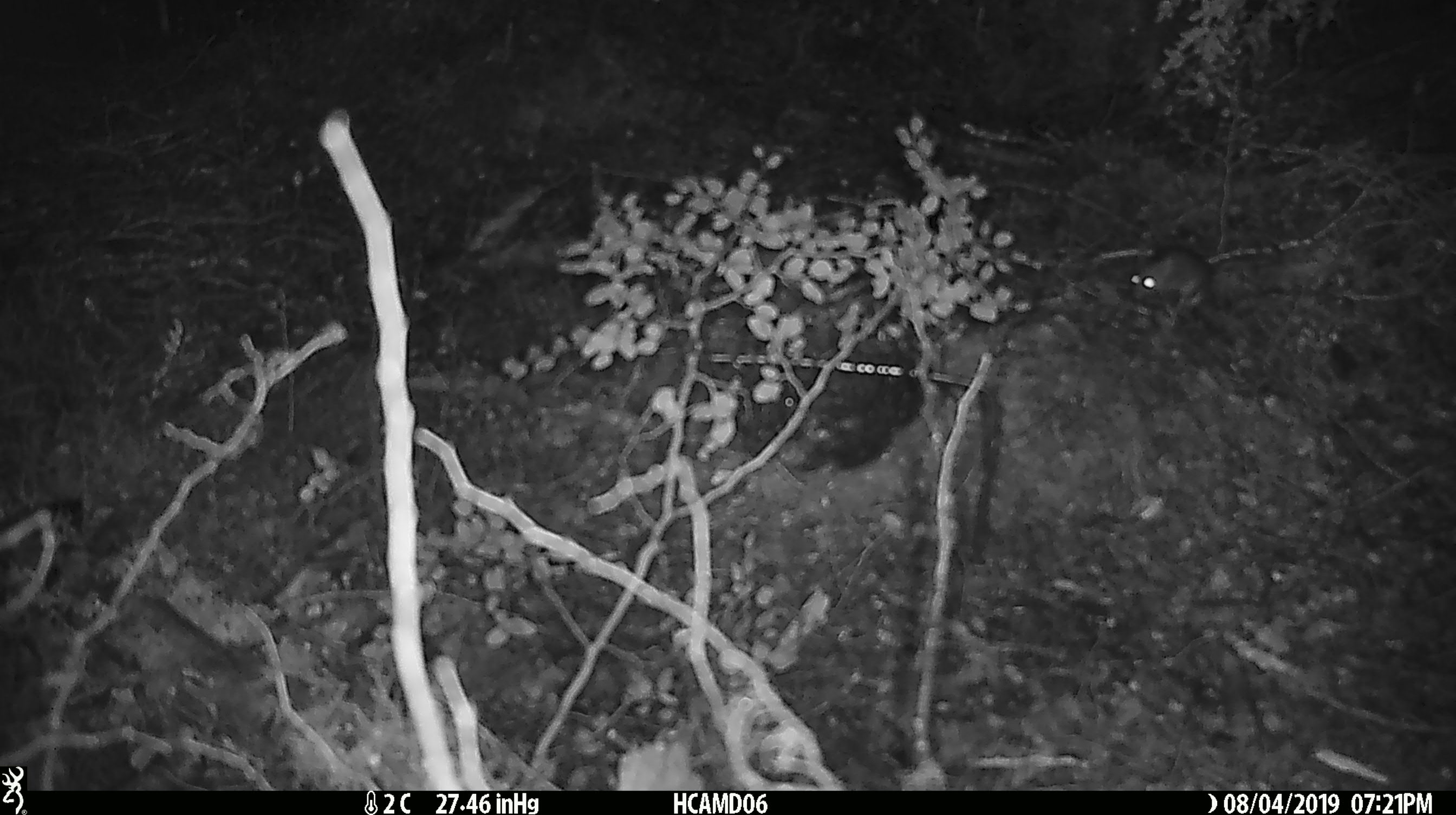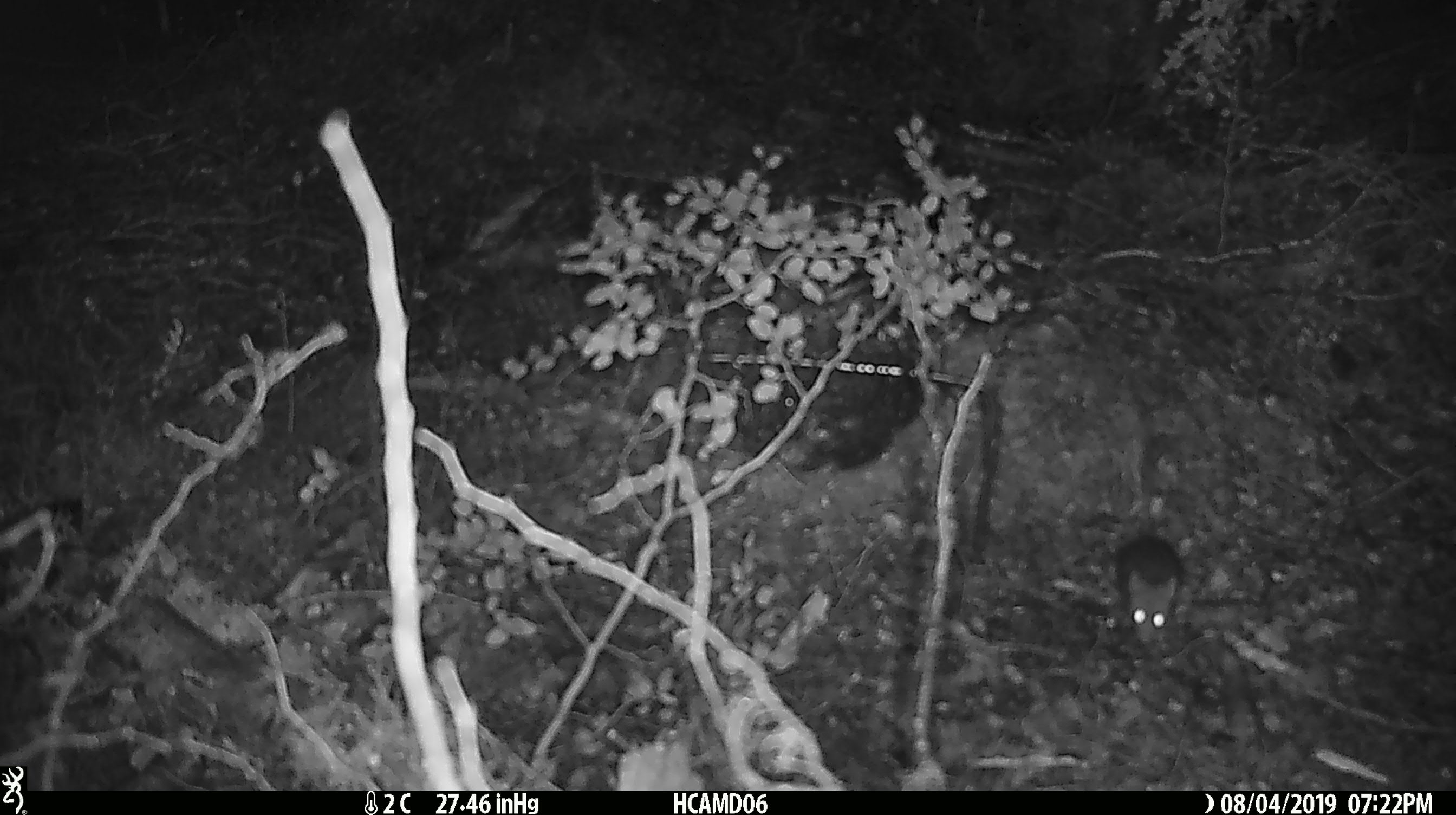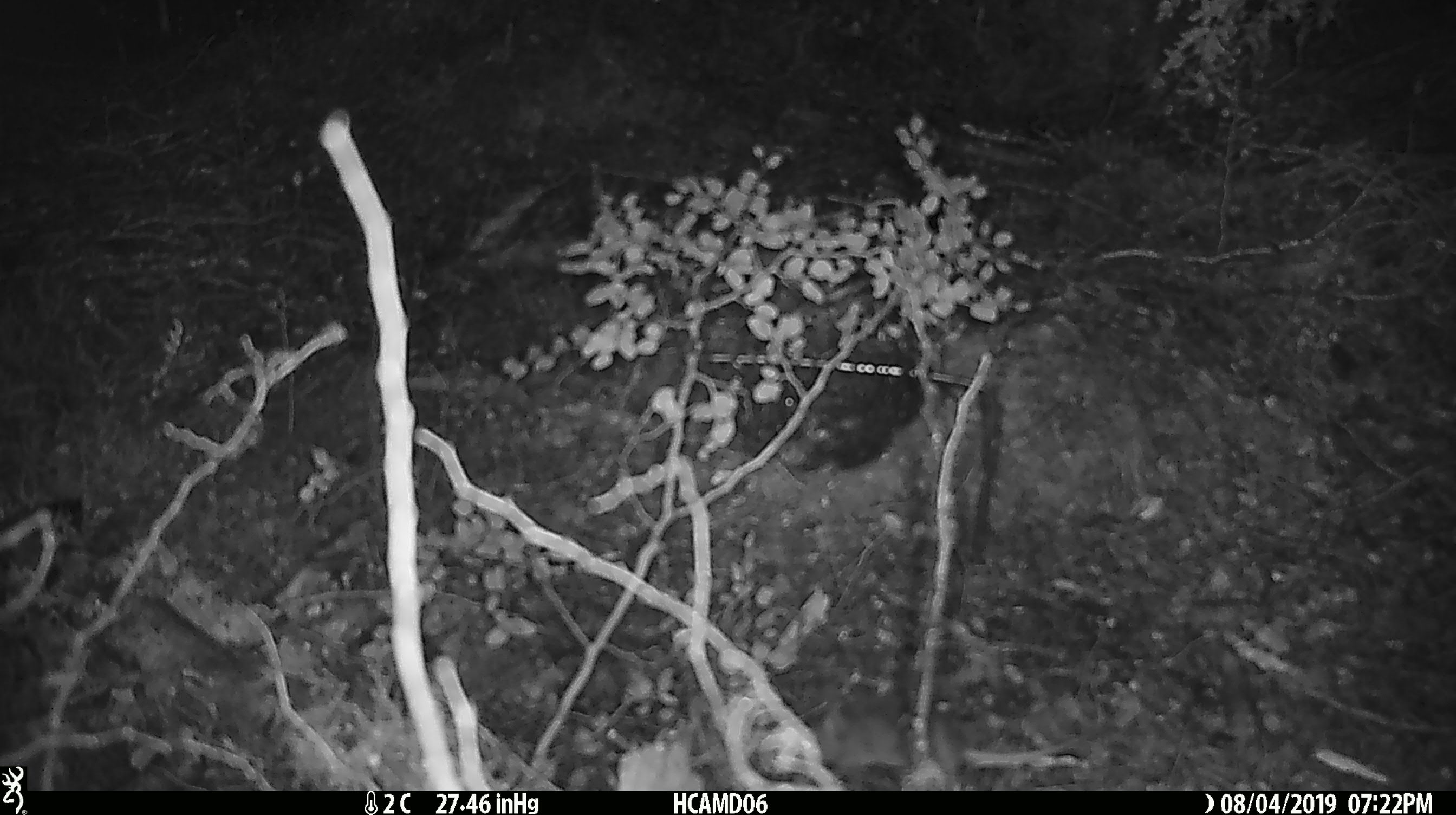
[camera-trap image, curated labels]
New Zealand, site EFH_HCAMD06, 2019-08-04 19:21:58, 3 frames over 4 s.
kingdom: Animalia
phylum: Chordata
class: Mammalia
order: Rodentia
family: Muridae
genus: Mus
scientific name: Mus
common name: mouse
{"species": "mouse (Mus)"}